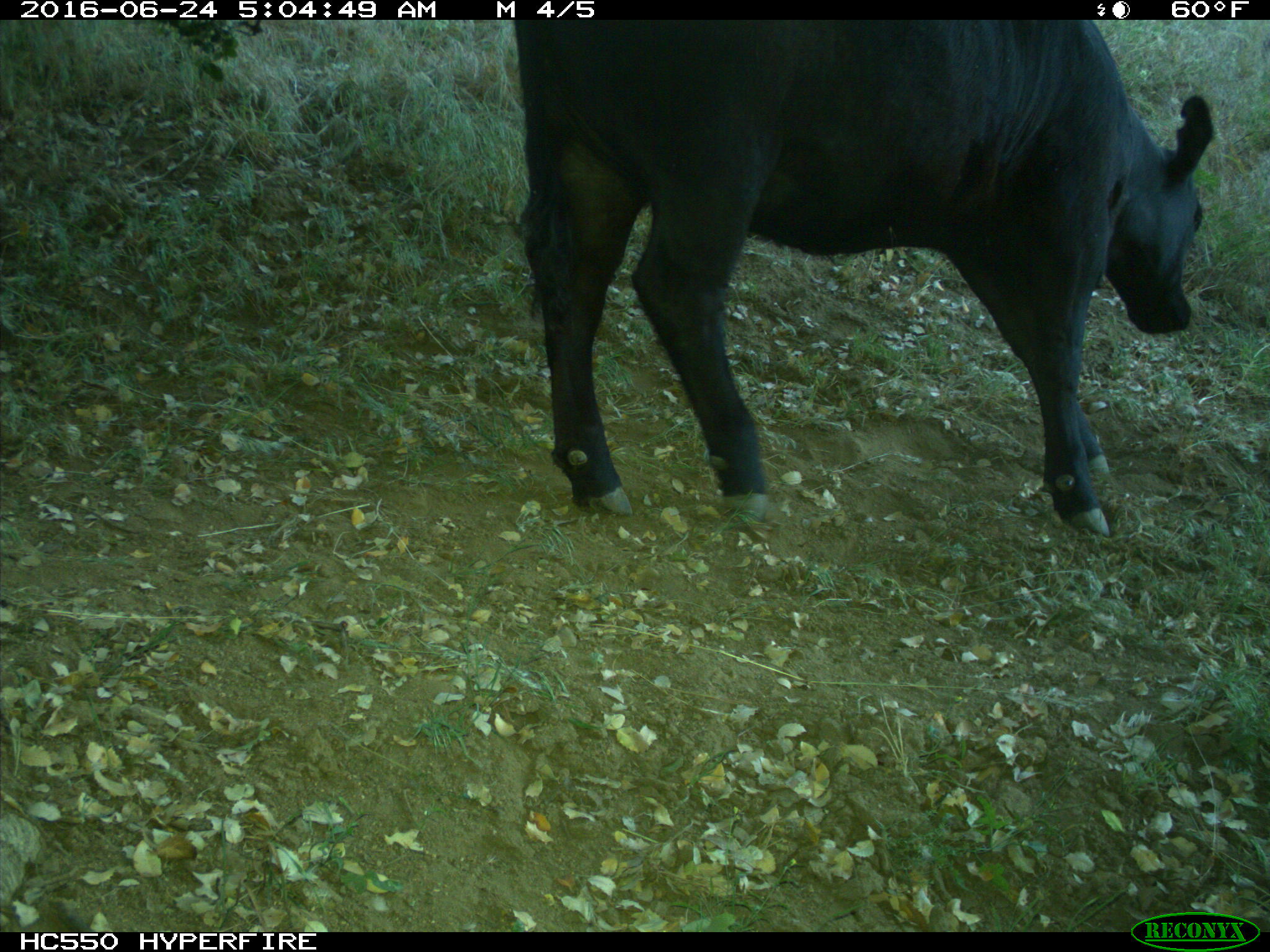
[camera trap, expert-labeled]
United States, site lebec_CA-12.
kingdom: Animalia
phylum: Chordata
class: Mammalia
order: Artiodactyla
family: Bovidae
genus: Bos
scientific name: Bos taurus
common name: domestic cow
Bos taurus (domestic cow).